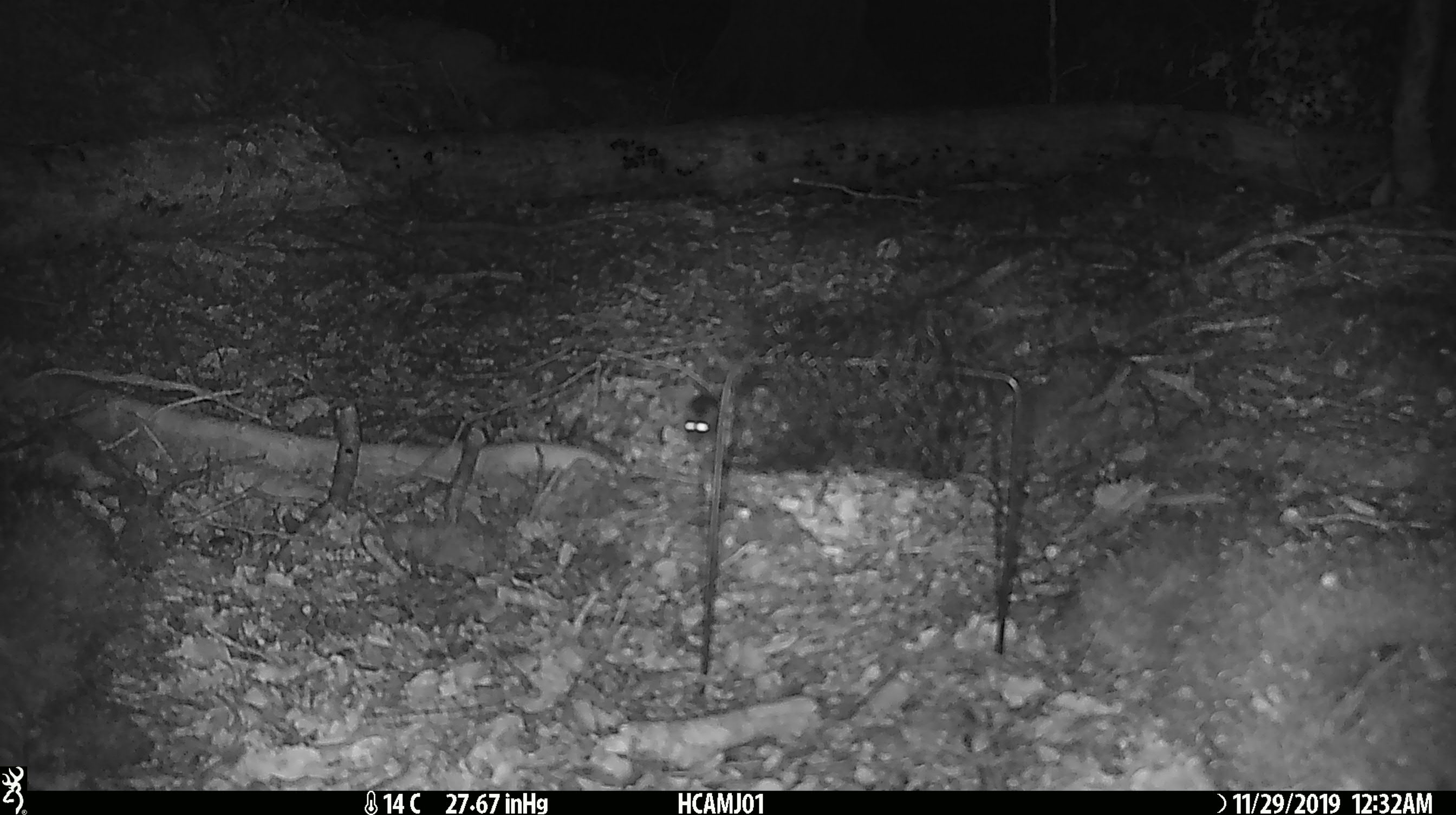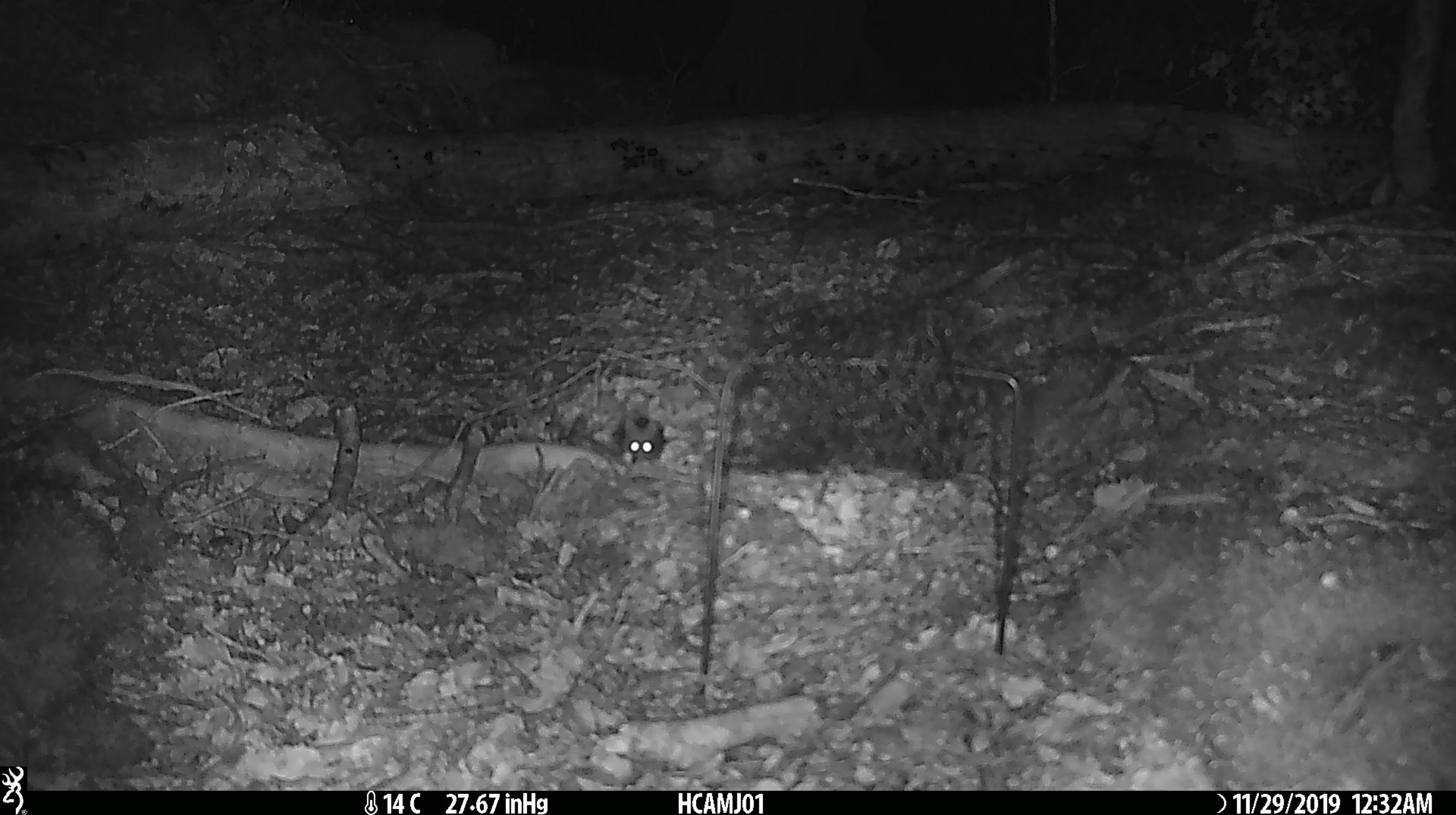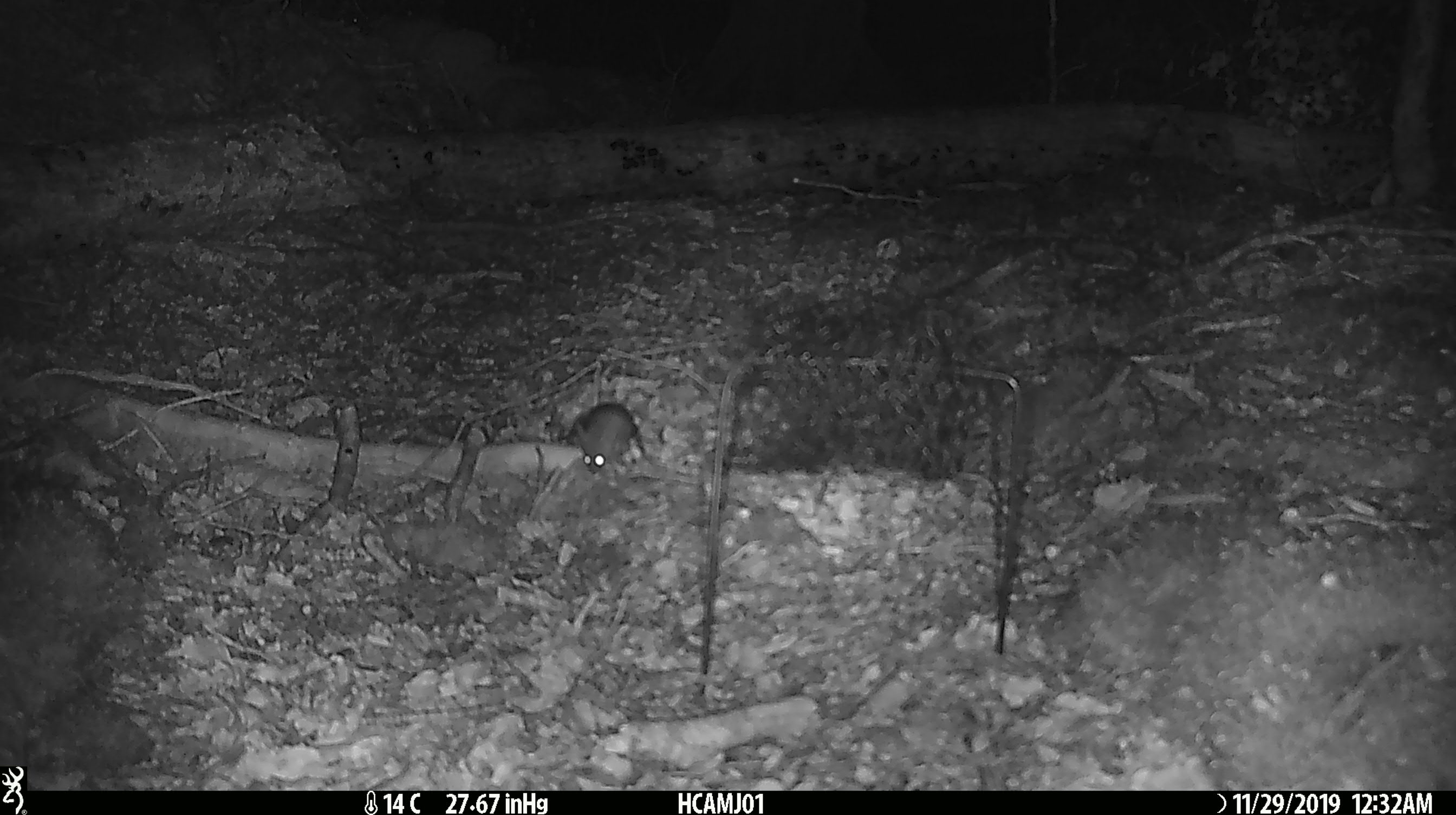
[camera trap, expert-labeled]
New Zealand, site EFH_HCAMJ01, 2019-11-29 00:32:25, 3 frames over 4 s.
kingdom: Animalia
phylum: Chordata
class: Mammalia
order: Rodentia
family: Muridae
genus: Mus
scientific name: Mus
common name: mouse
Mouse (Mus).